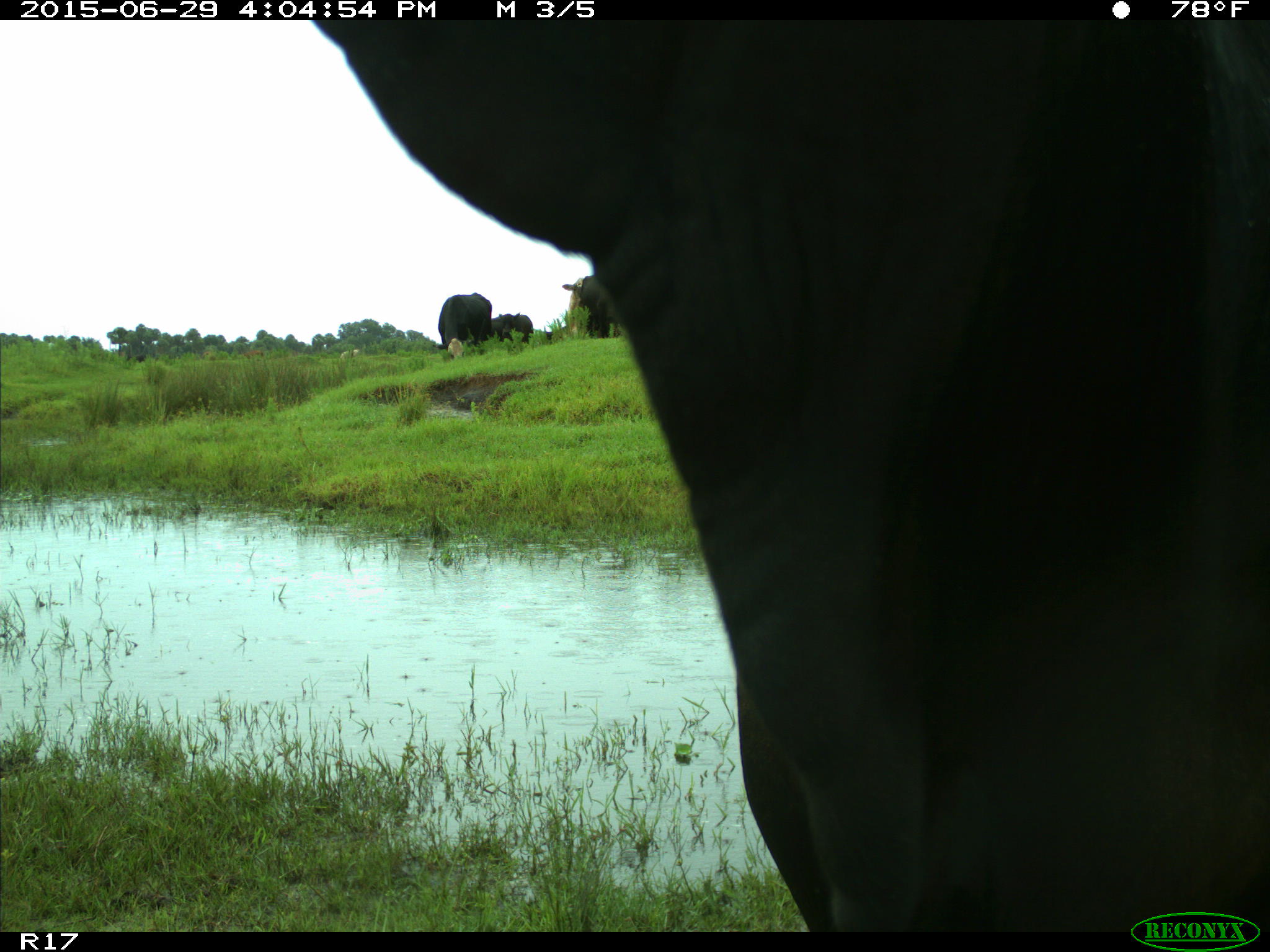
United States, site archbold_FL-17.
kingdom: Animalia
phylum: Chordata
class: Mammalia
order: Artiodactyla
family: Bovidae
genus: Bos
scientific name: Bos taurus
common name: domestic cow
Bos taurus (domestic cow).